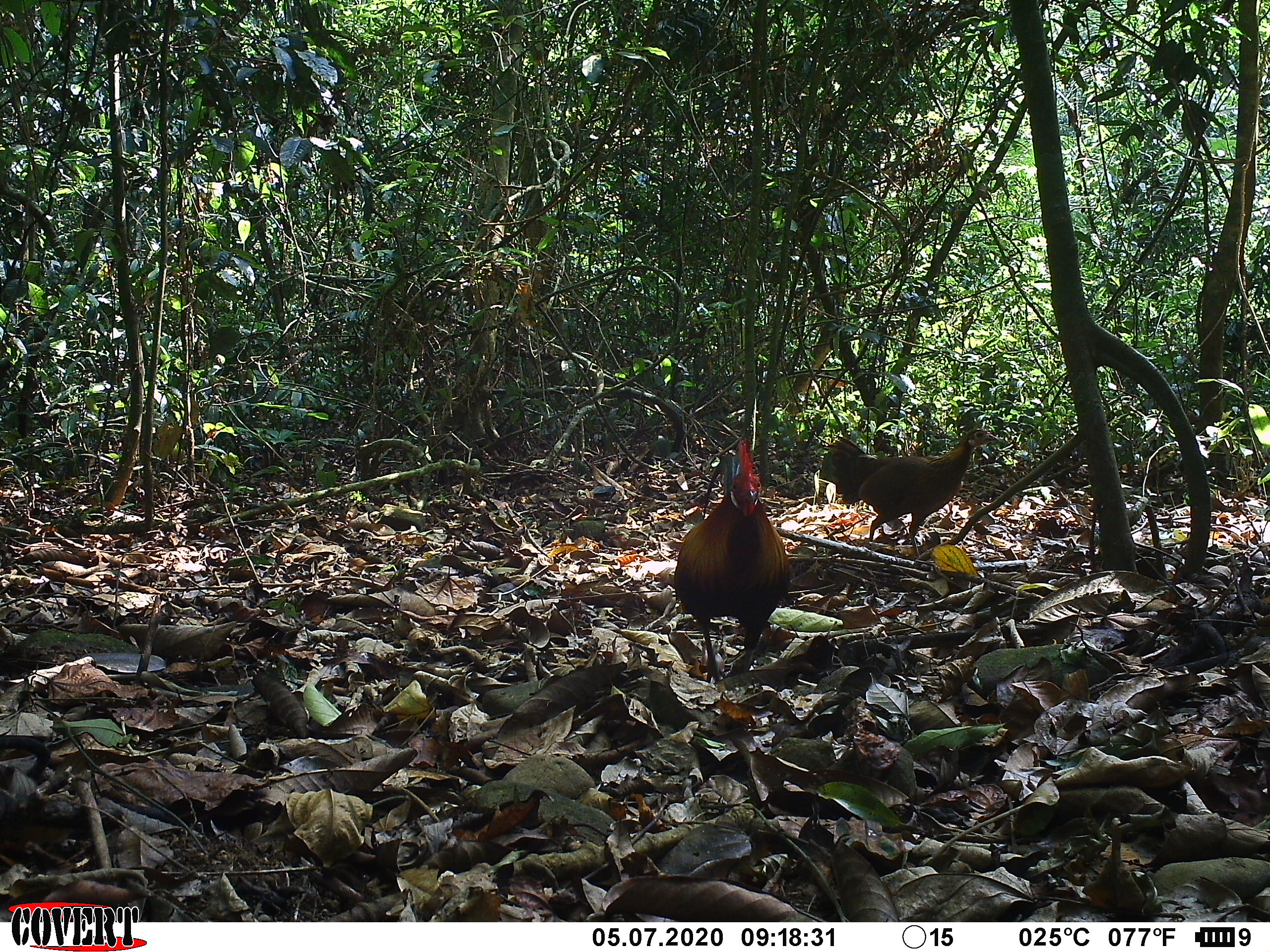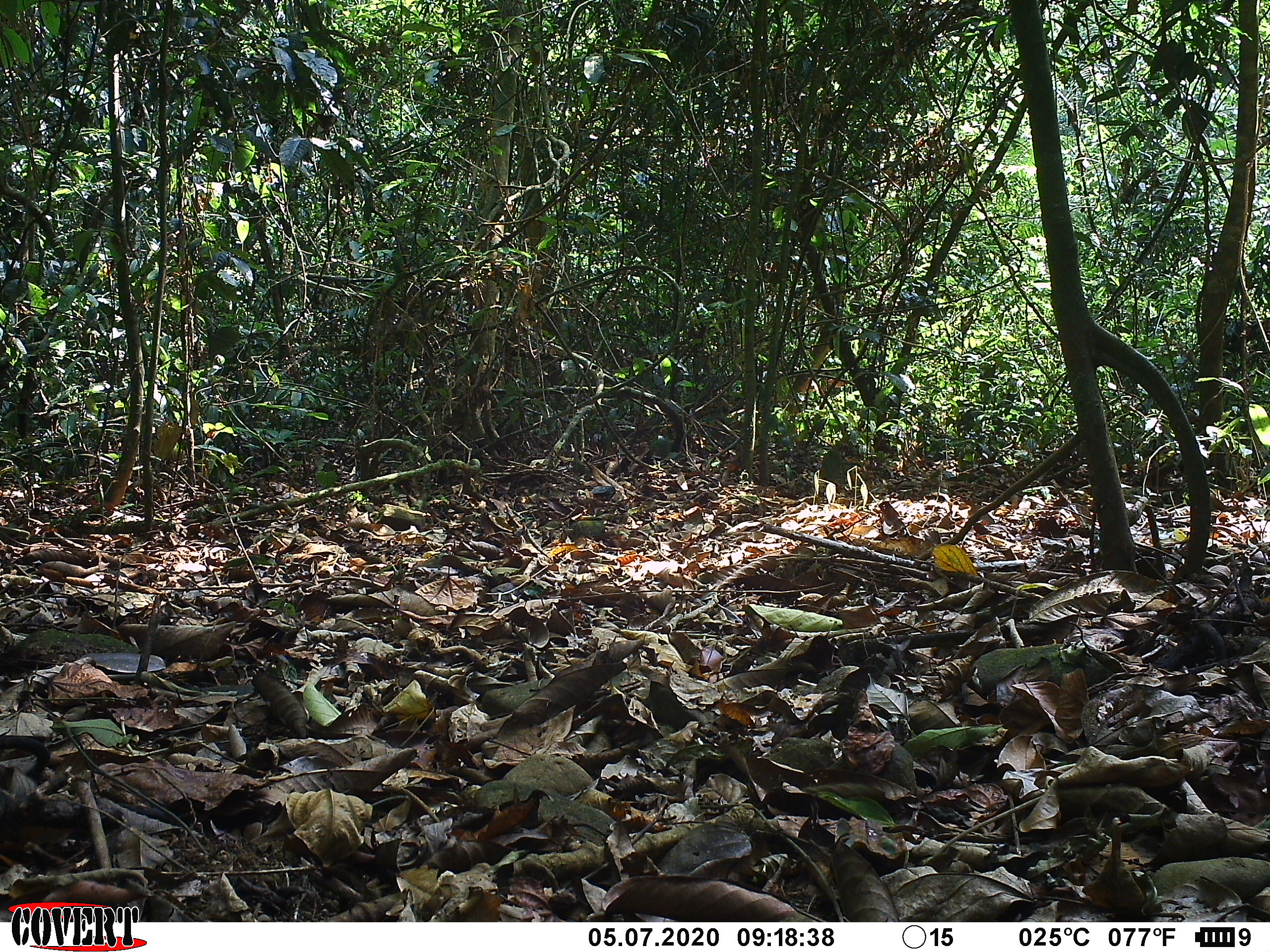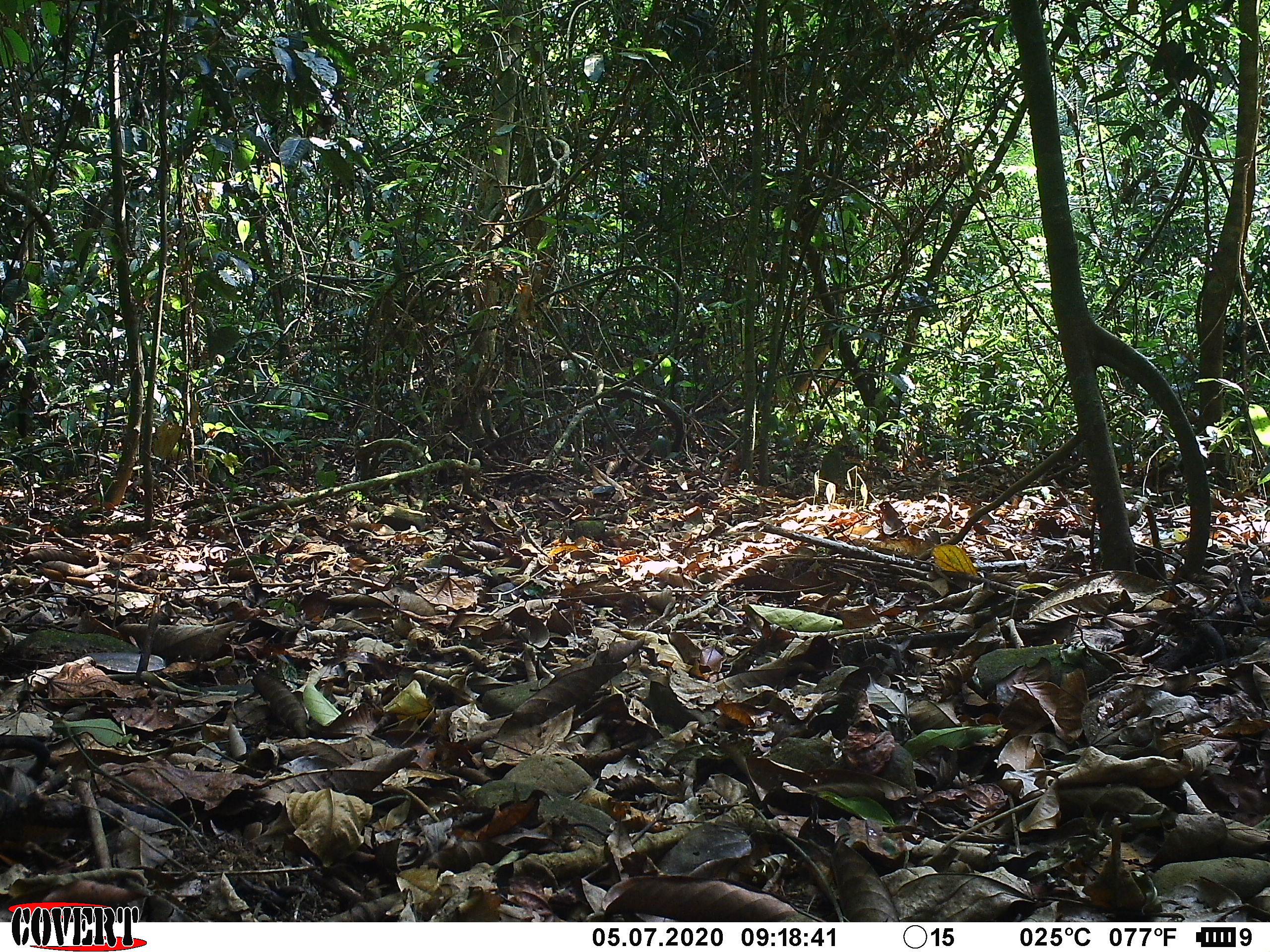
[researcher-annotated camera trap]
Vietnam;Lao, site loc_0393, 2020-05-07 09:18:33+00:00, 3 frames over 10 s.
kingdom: Animalia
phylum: Chordata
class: Aves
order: Galliformes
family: Phasianidae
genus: Gallus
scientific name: Gallus gallus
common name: red junglefowl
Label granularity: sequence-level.